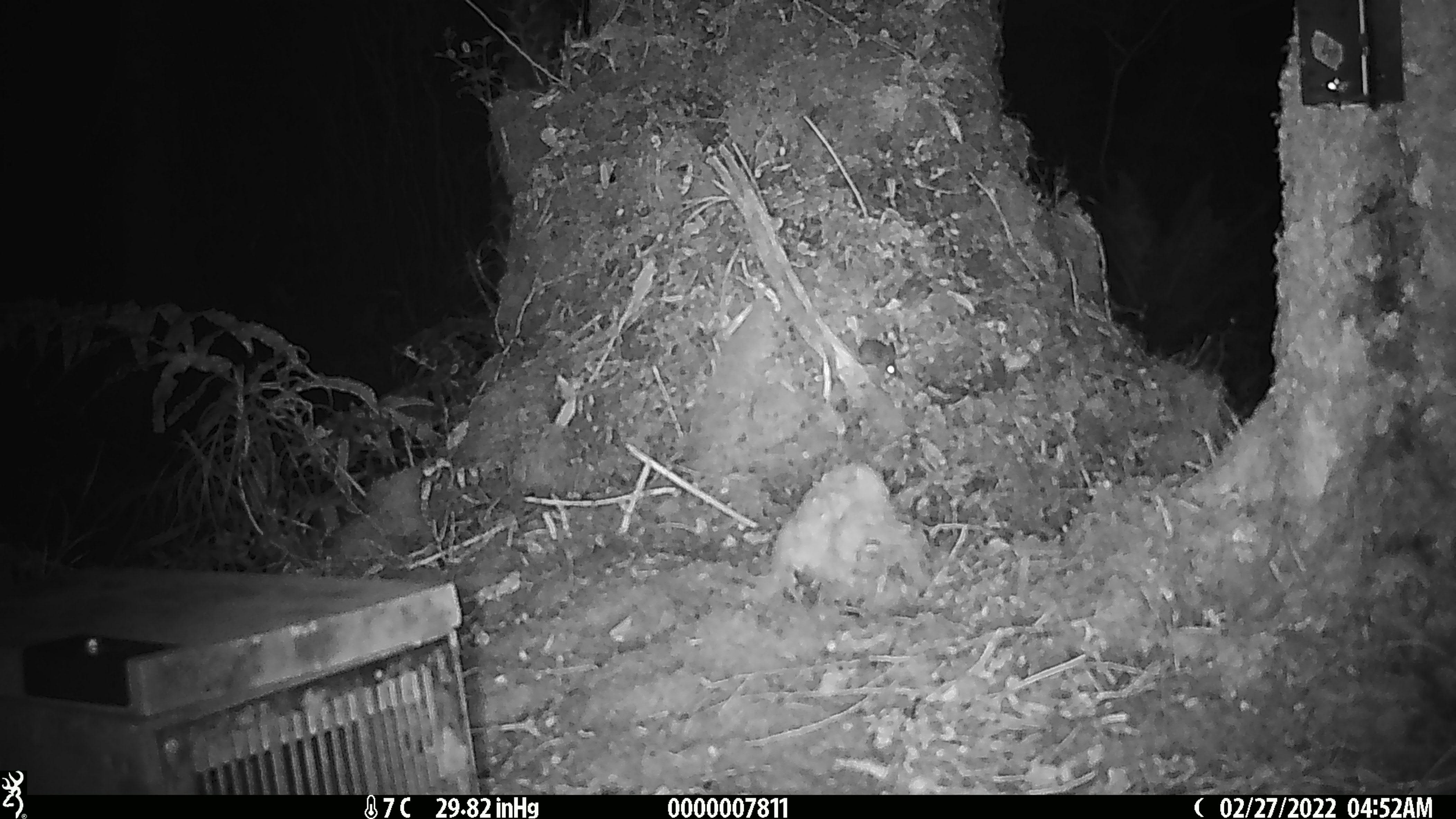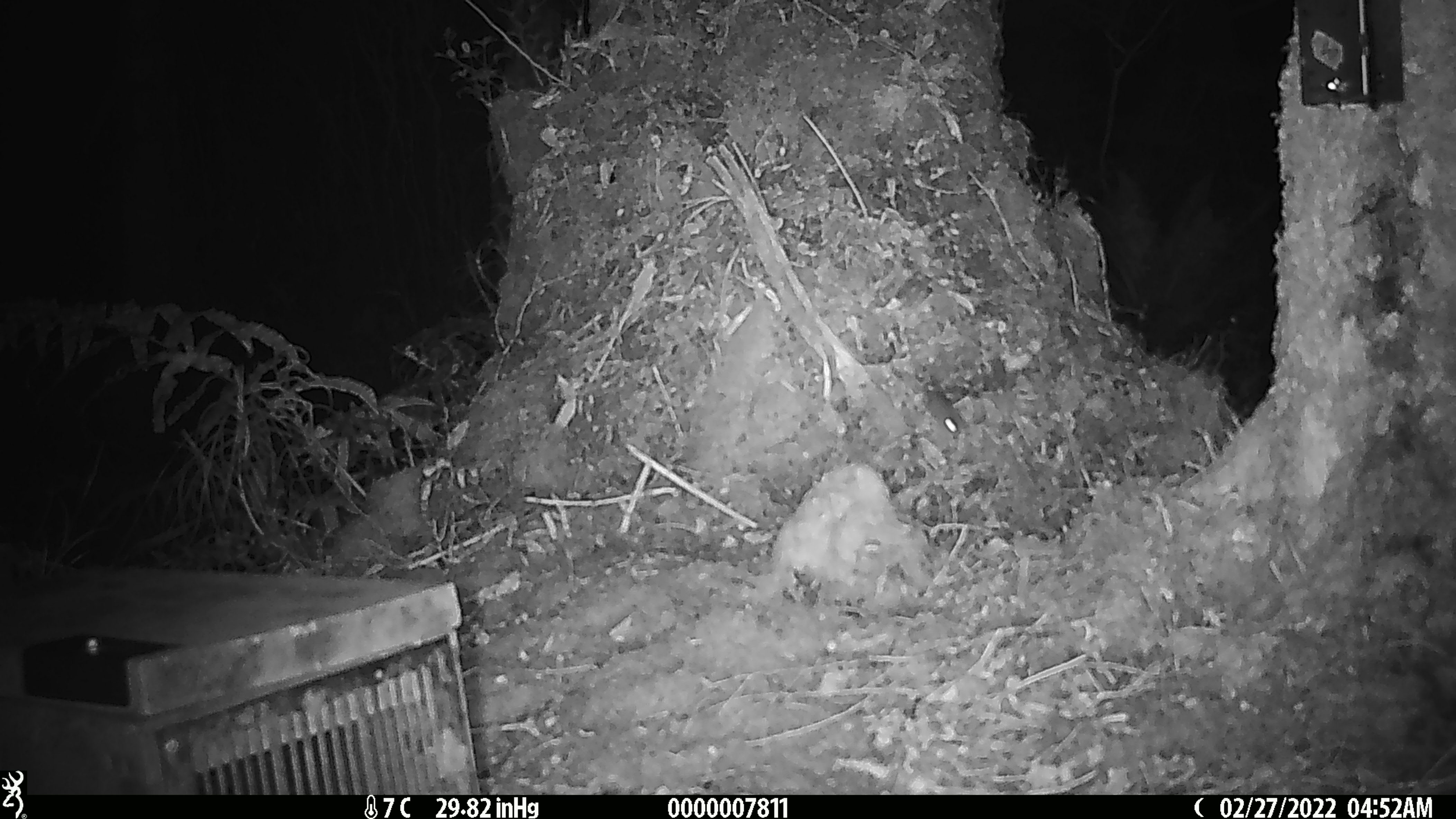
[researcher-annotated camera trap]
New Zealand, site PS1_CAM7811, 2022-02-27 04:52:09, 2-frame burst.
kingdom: Animalia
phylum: Chordata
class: Mammalia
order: Rodentia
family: Muridae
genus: Mus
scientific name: Mus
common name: mouse